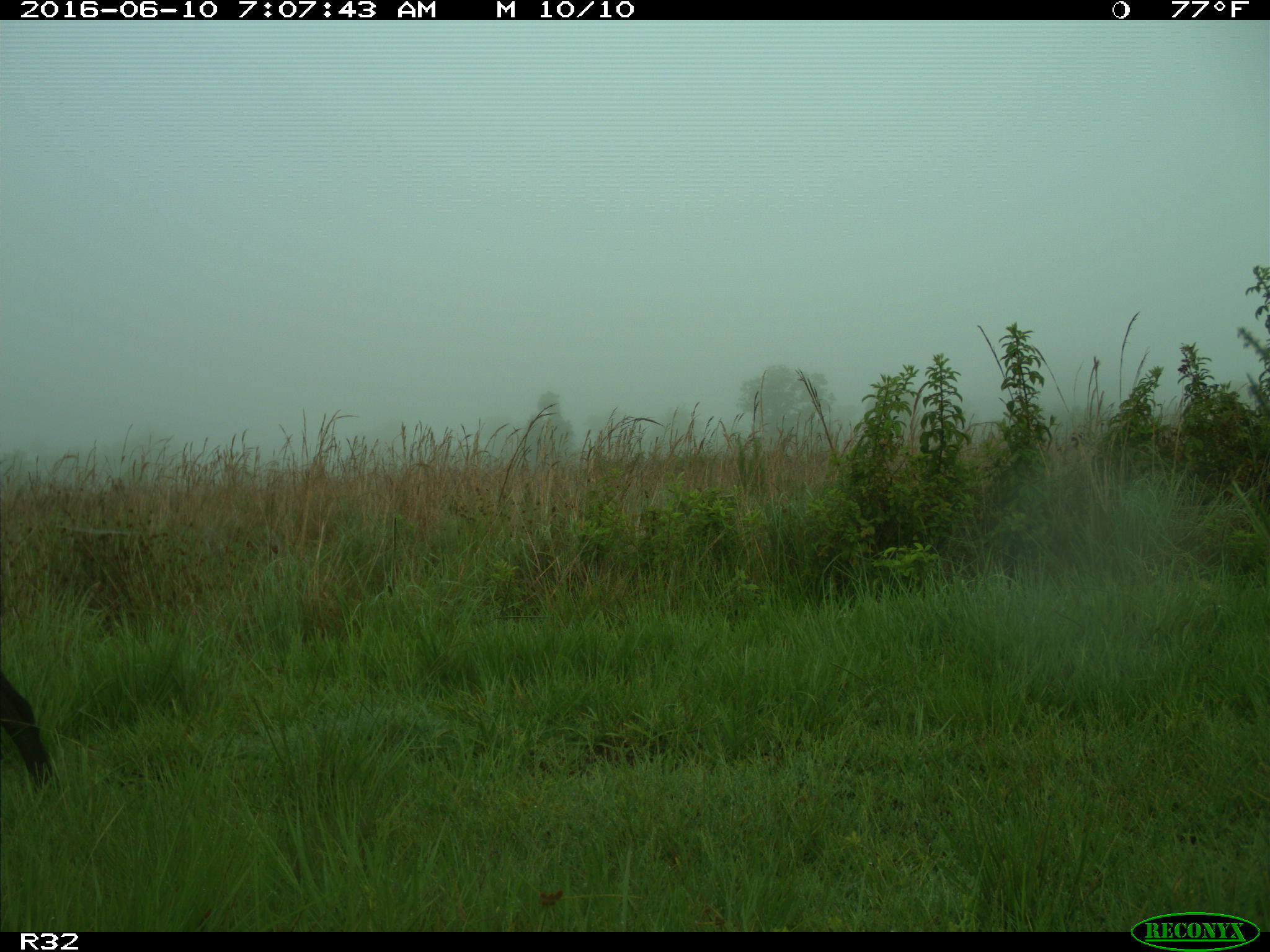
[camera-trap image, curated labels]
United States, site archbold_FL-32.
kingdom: Animalia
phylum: Chordata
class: Mammalia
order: Artiodactyla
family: Suidae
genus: Sus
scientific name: Sus scrofa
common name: wild boar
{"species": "Sus scrofa (wild boar)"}